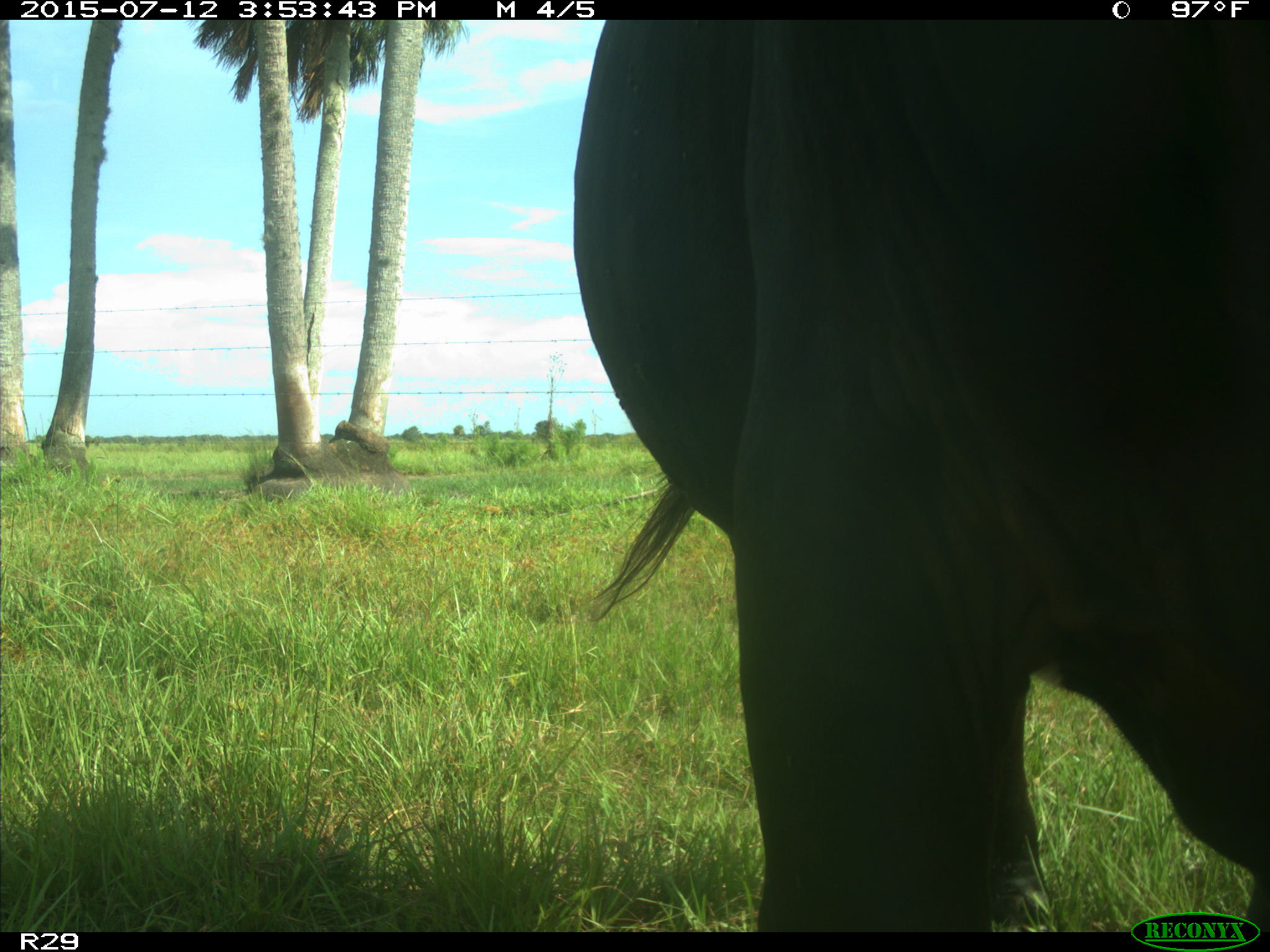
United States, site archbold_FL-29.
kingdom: Animalia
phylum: Chordata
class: Mammalia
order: Artiodactyla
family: Bovidae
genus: Bos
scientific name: Bos taurus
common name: domestic cow